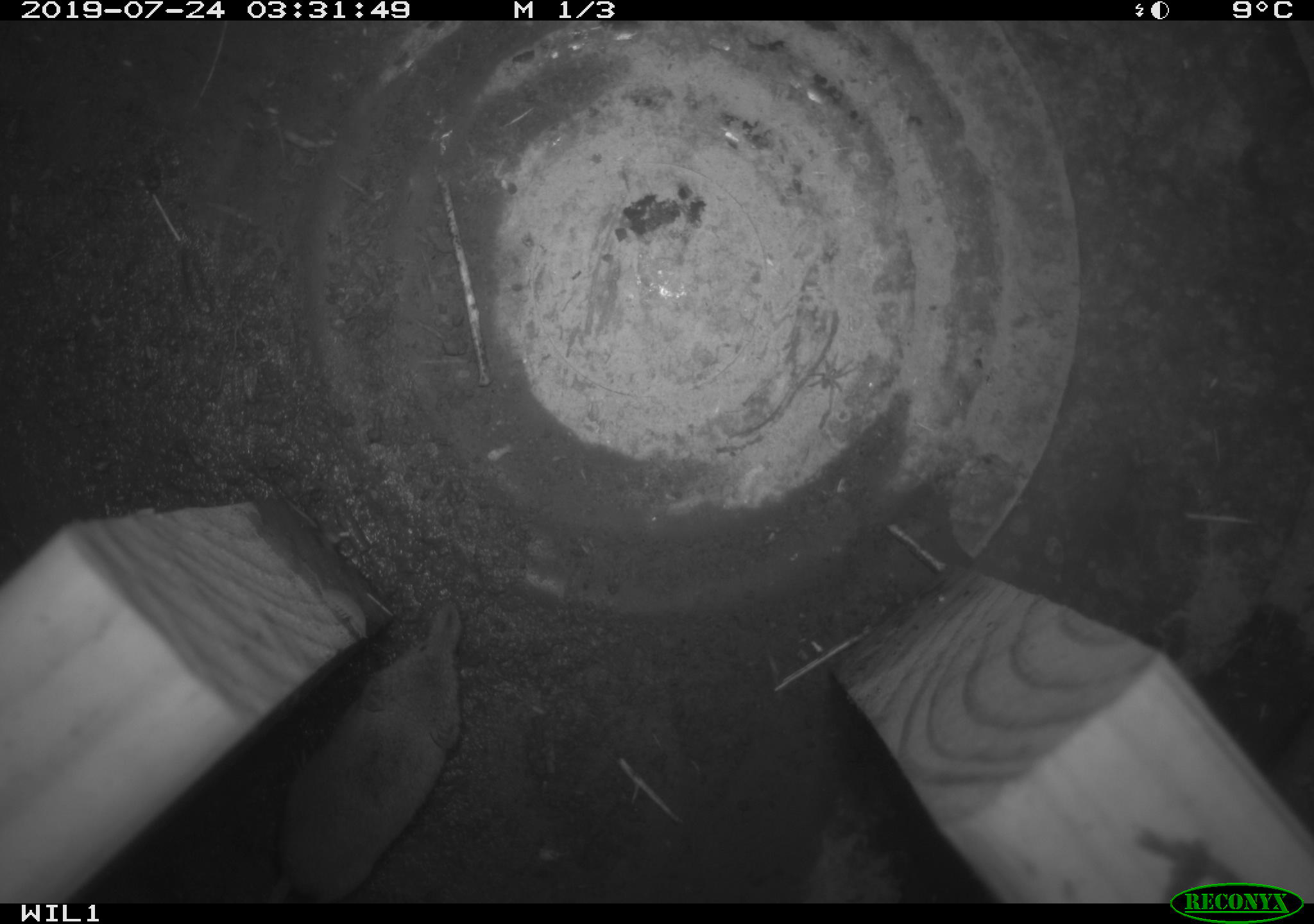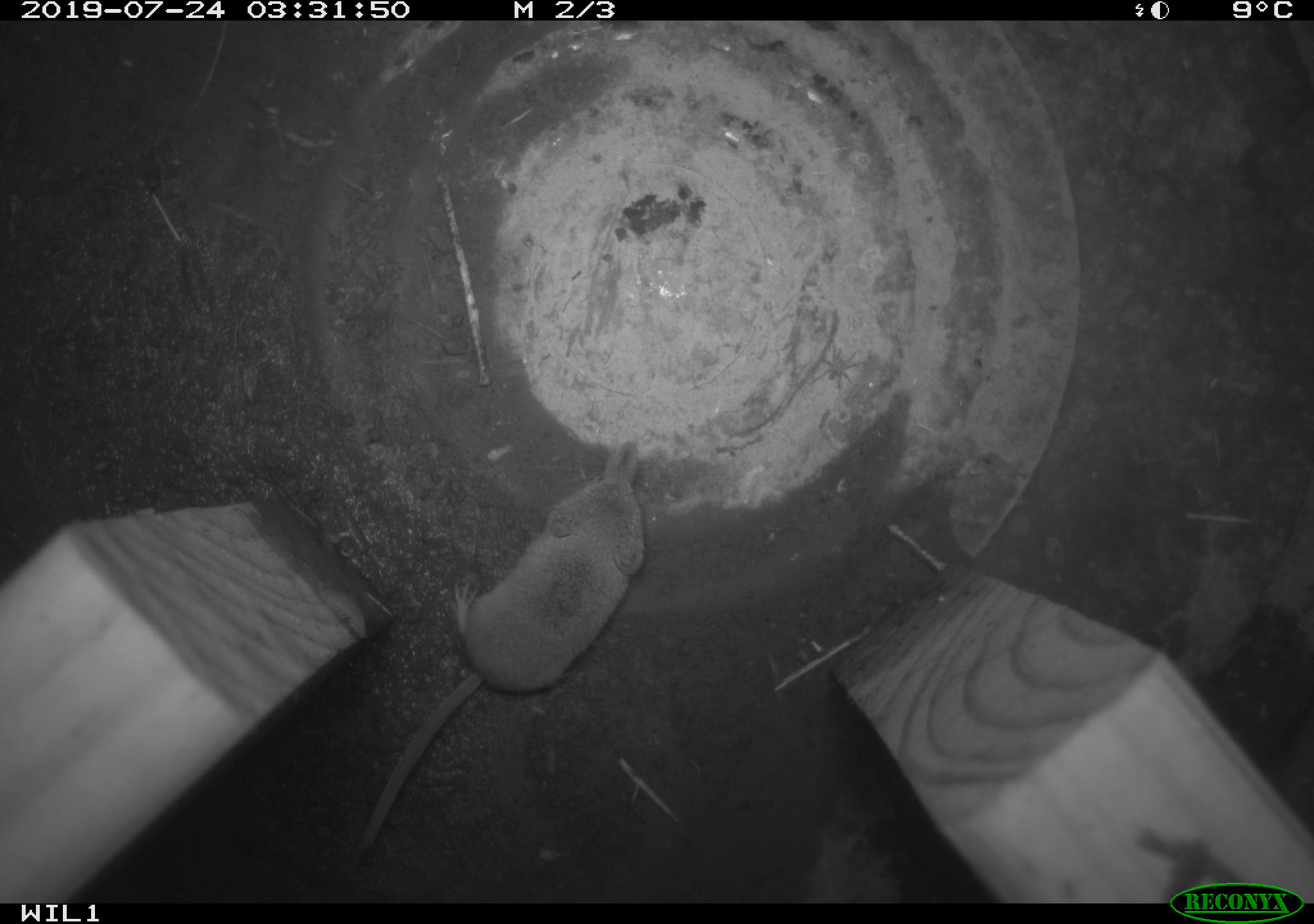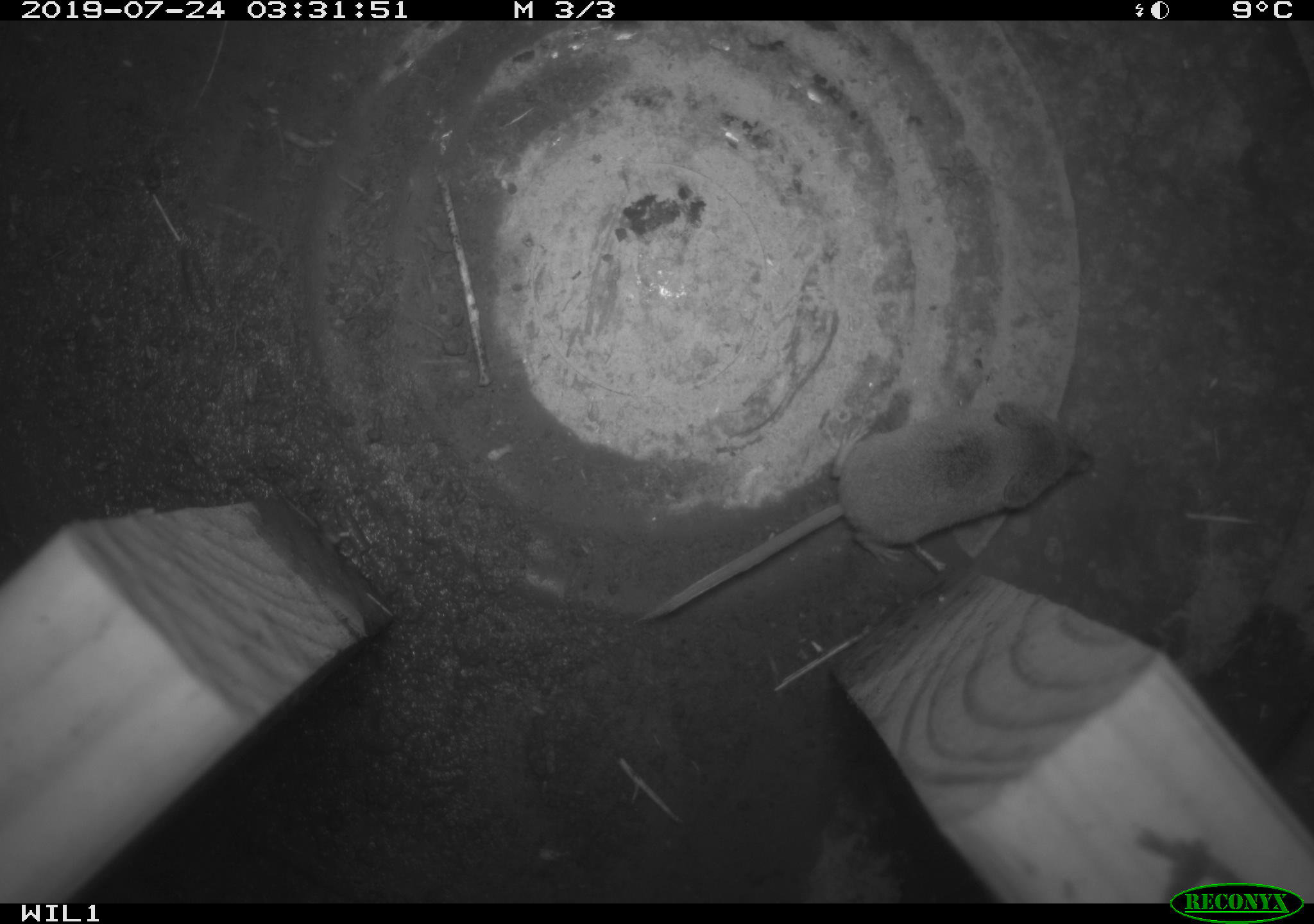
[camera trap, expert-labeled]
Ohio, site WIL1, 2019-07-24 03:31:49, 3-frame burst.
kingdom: Animalia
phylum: Chordata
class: Mammalia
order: Eulipotyphla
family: Soricidae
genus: Sorex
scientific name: Sorex cinereus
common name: masked shrew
Masked shrew (Sorex cinereus).